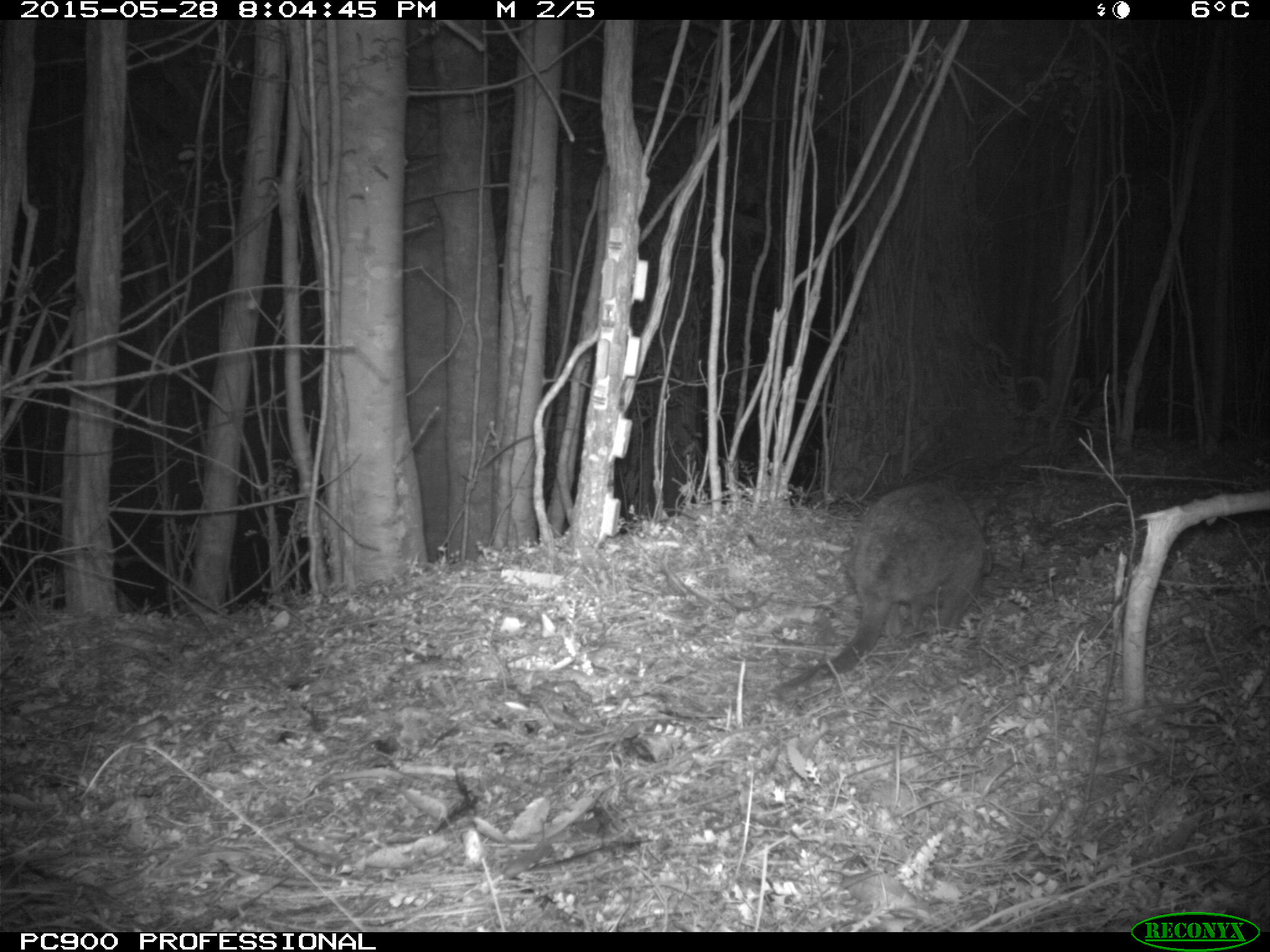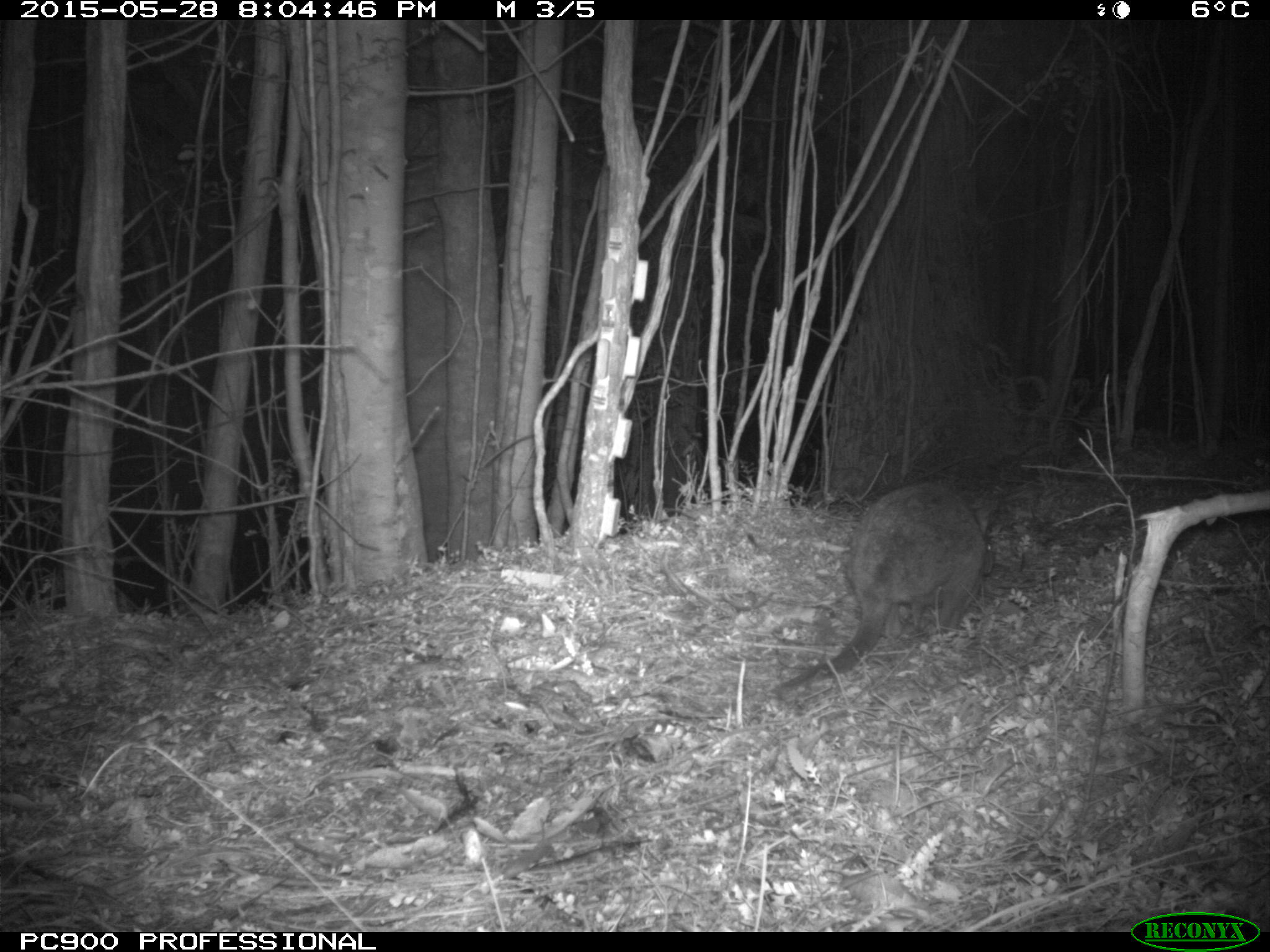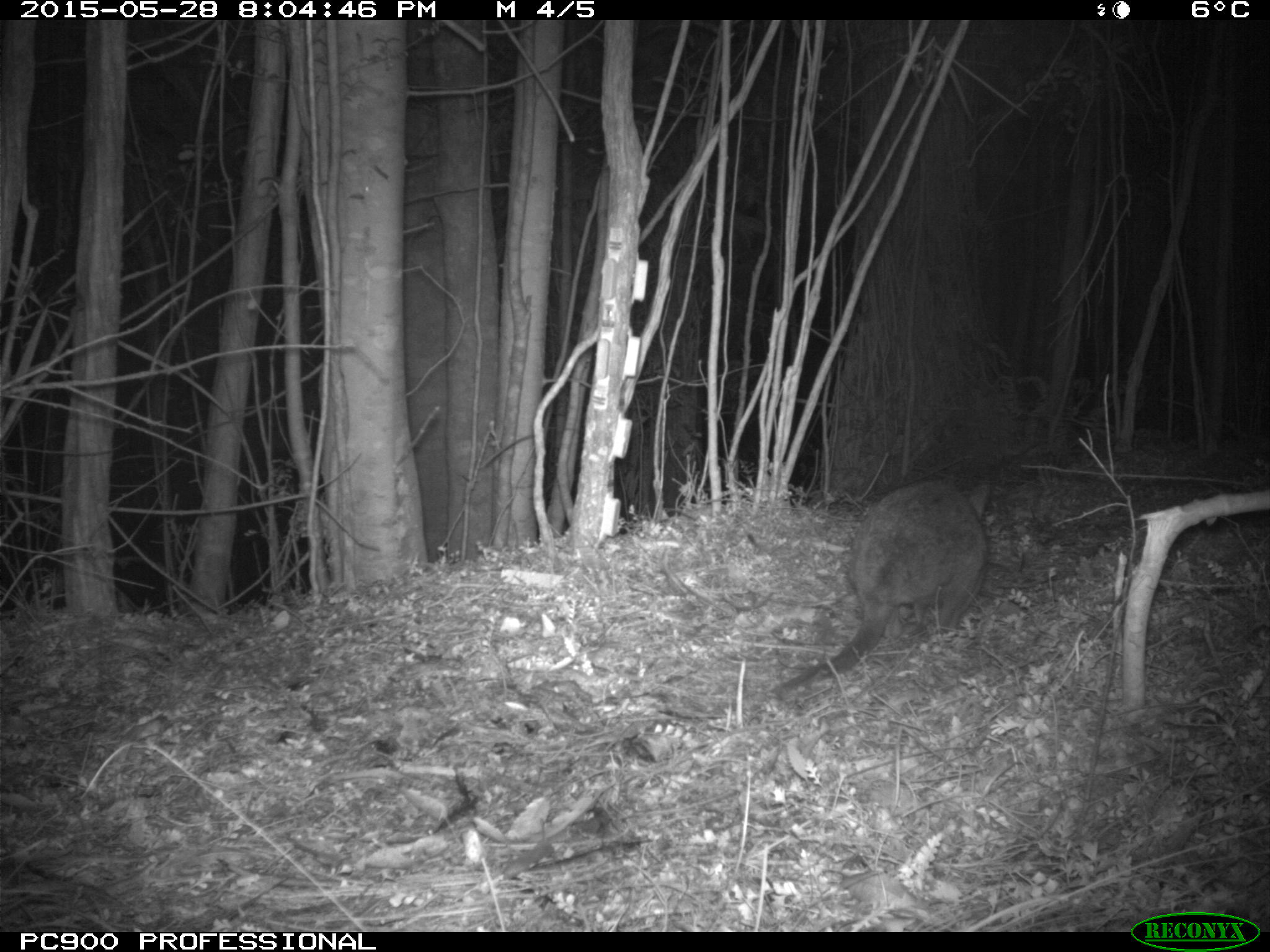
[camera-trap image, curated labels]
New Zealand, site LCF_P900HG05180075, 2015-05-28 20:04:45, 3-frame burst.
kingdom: Animalia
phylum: Chordata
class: Mammalia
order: Diprotodontia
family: Macropodidae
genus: Notamacropus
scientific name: Notamacropus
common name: wallaby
Wallaby (Notamacropus).